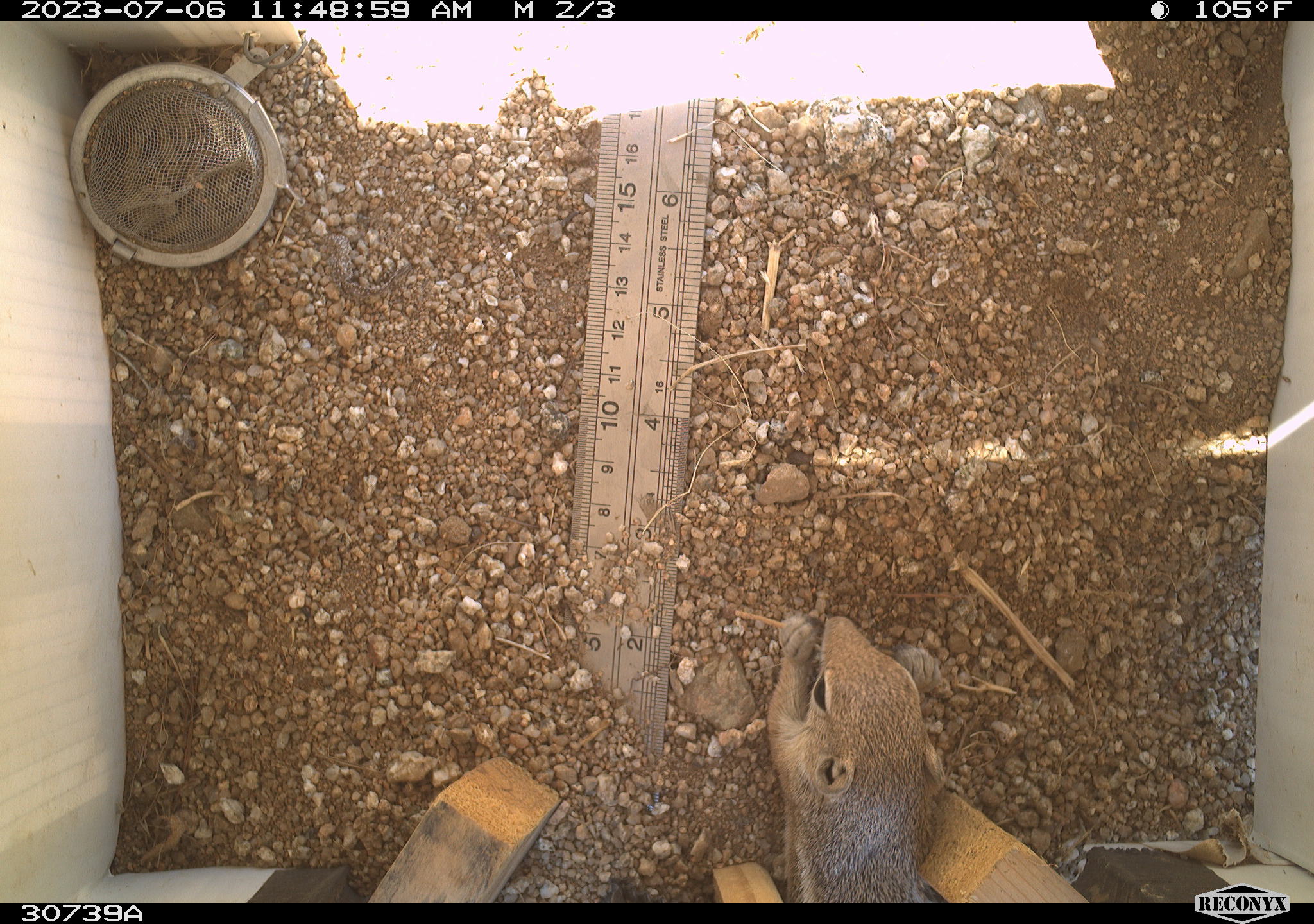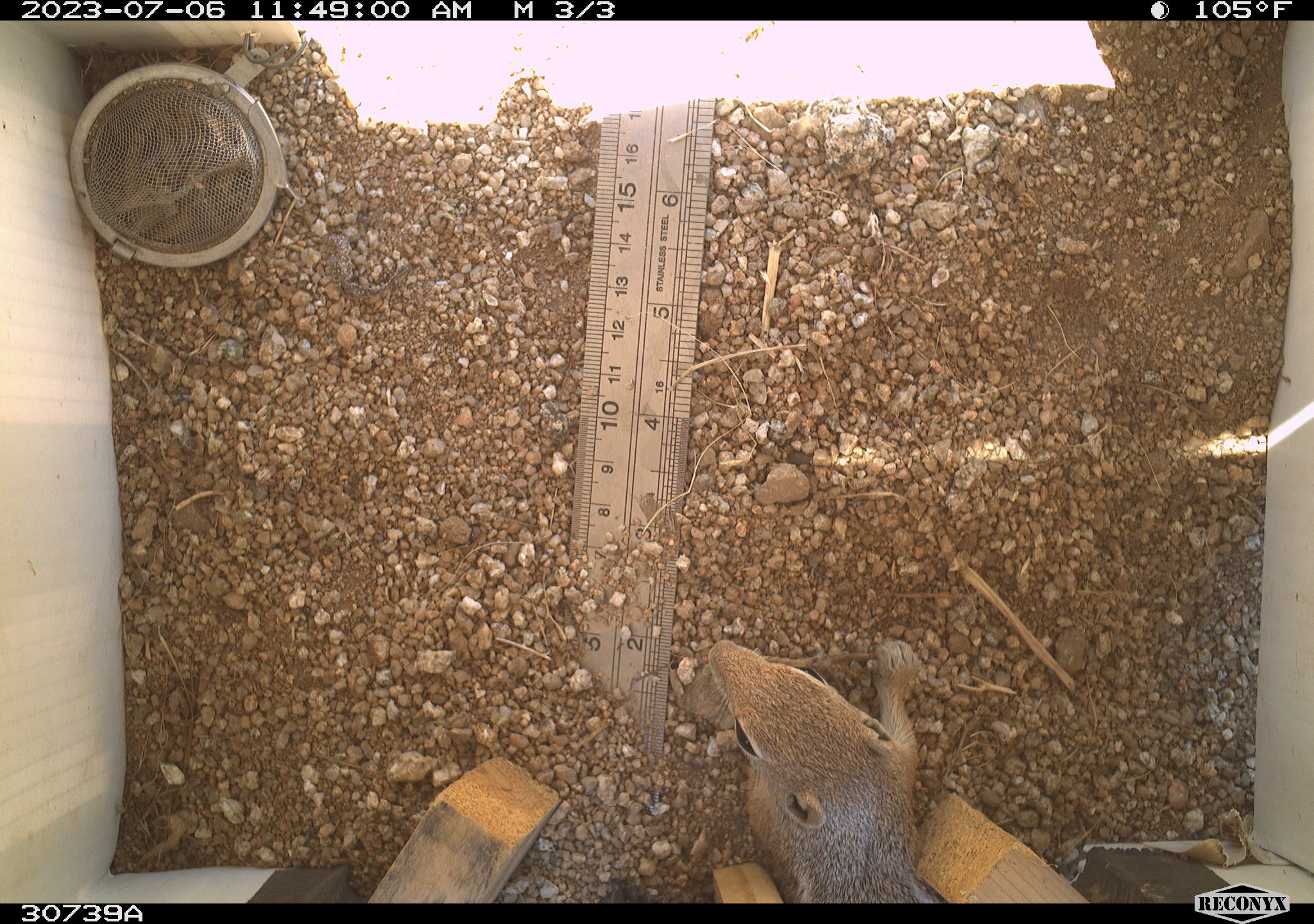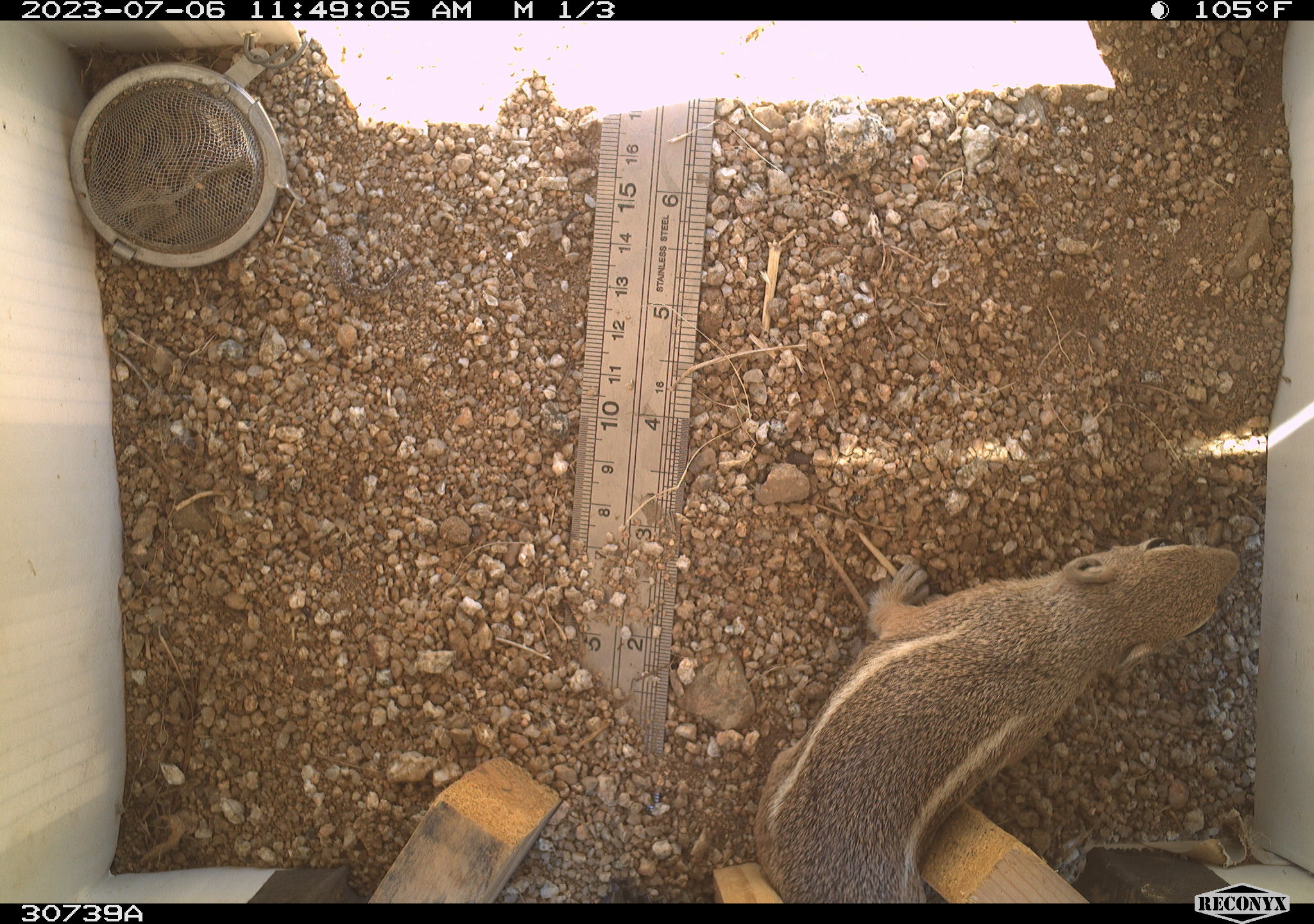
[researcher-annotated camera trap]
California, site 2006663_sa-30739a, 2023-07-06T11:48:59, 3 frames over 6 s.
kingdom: Animalia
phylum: Chordata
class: Mammalia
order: Rodentia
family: Sciuridae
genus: Ammospermophilus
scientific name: Ammospermophilus leucurus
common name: white-tailed antelope squirrel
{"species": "white-tailed antelope squirrel (Ammospermophilus leucurus)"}